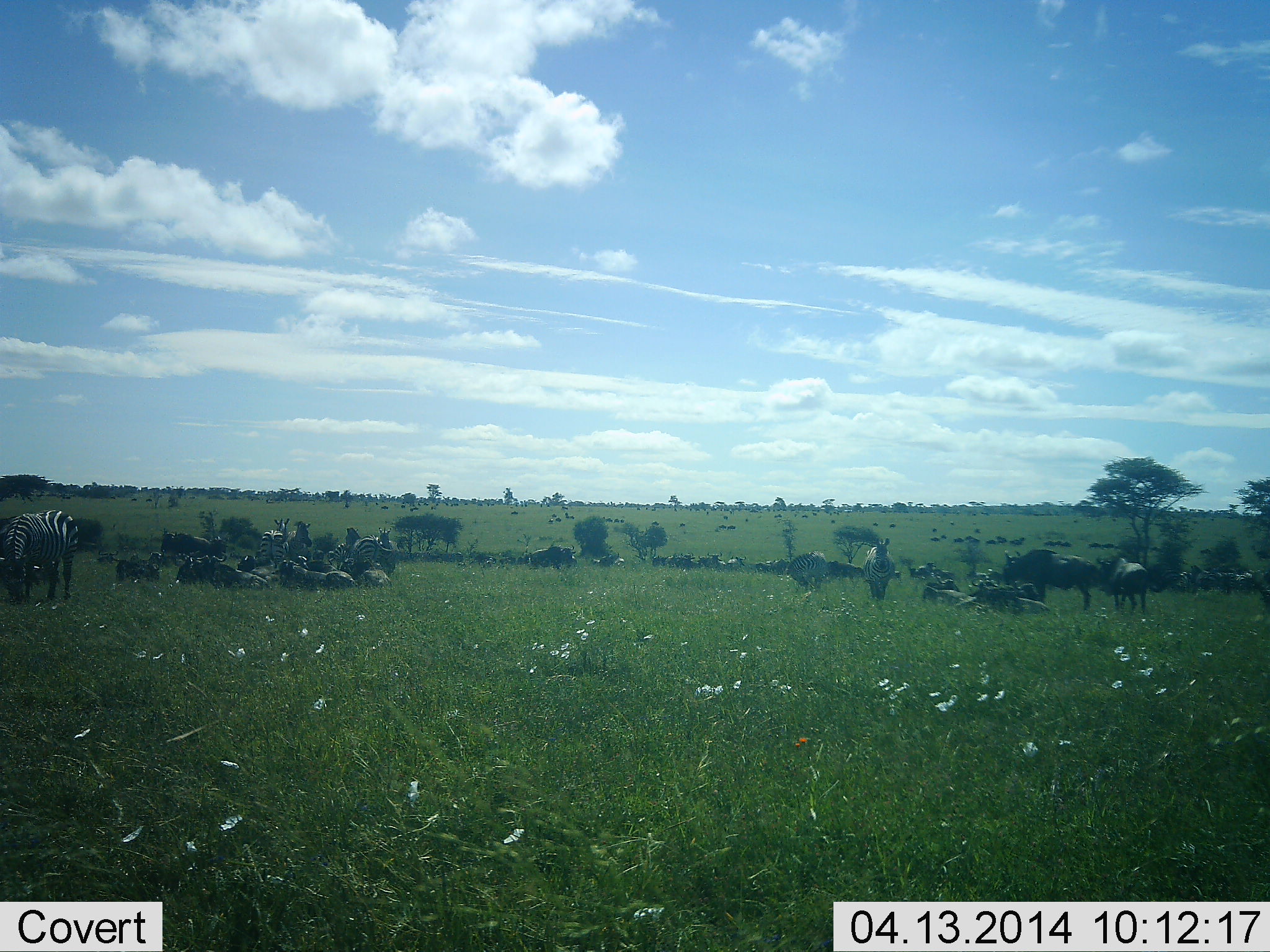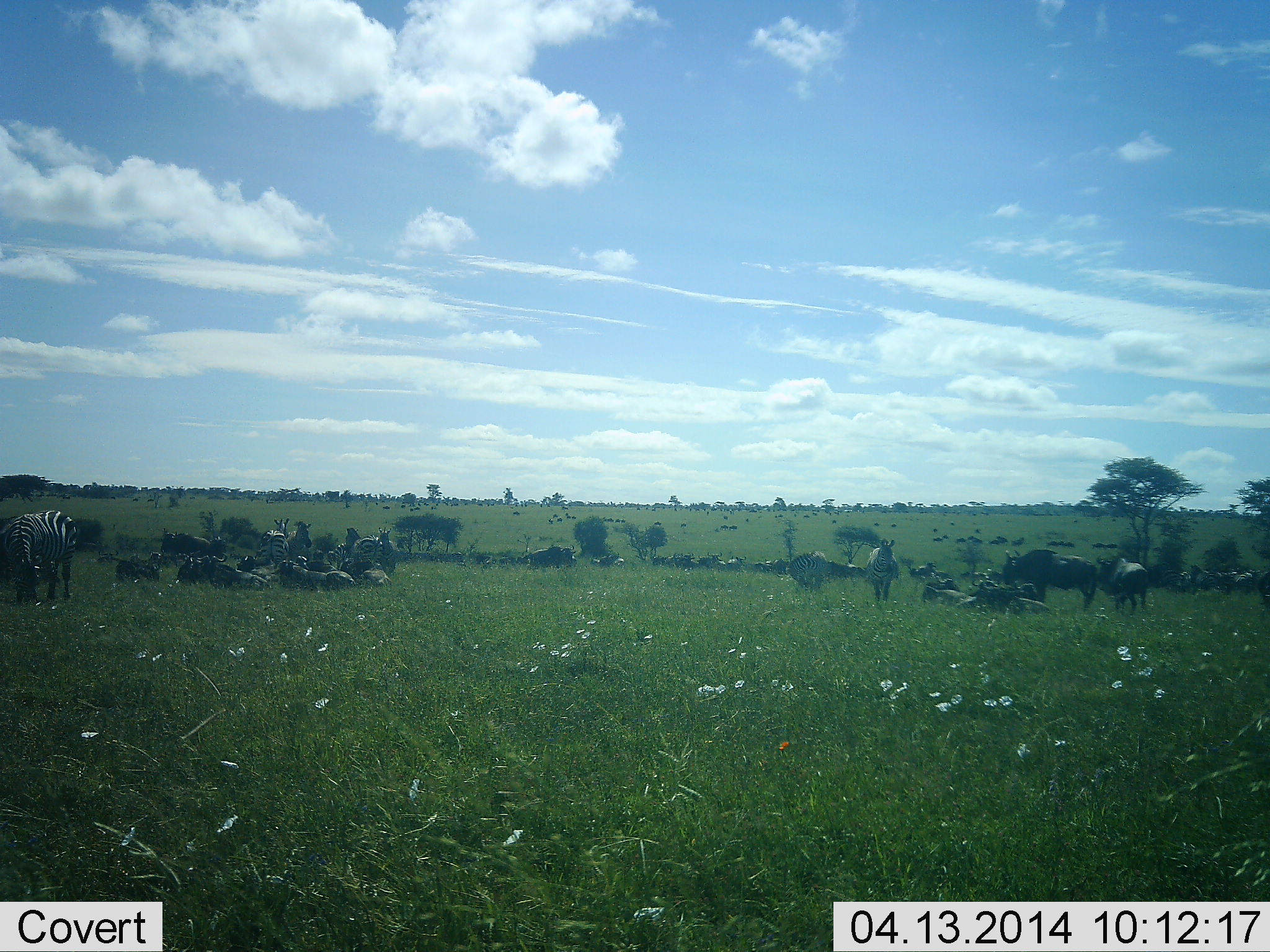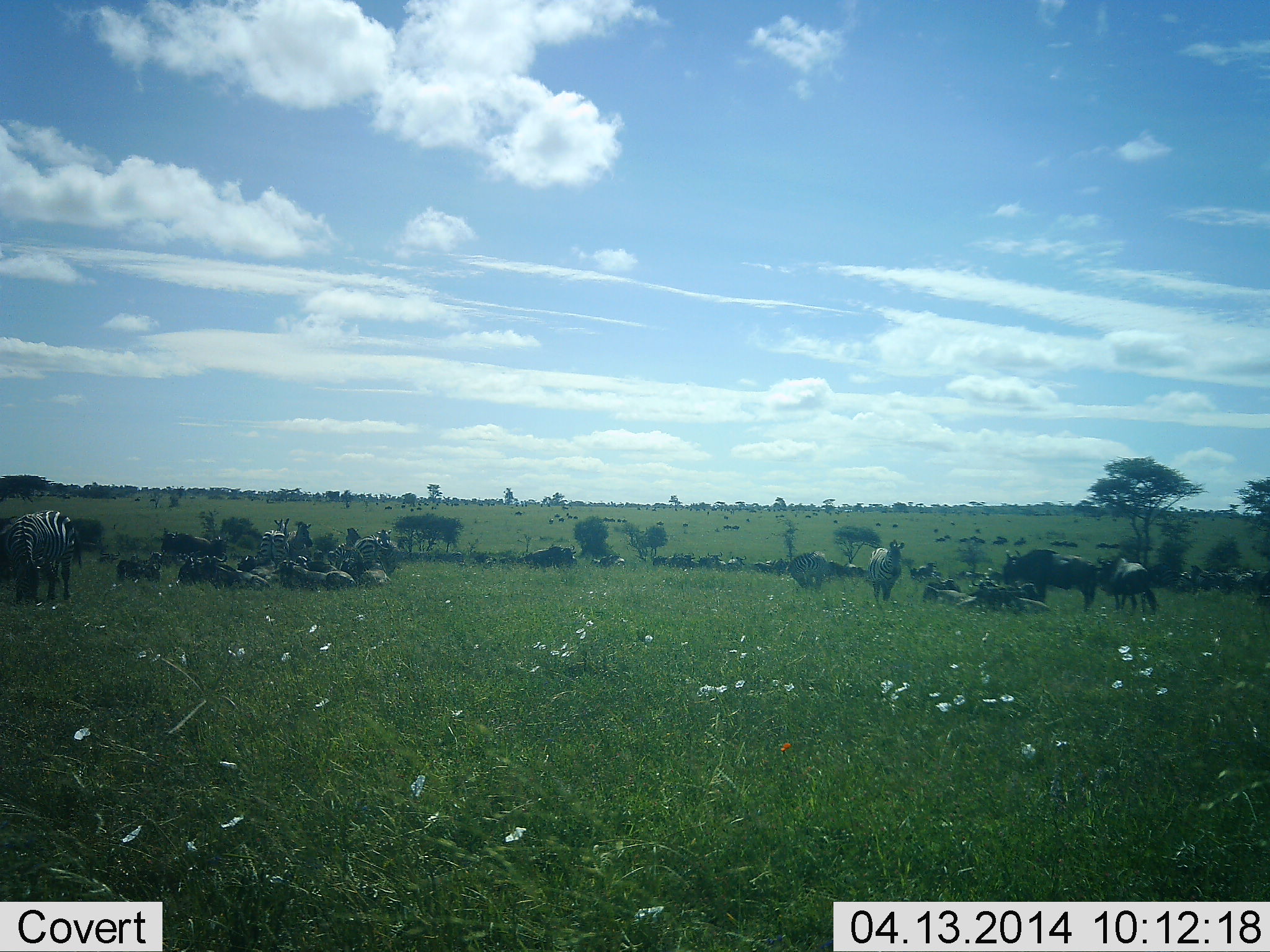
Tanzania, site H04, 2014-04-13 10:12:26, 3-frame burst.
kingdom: Animalia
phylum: Chordata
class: Mammalia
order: Artiodactyla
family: Bovidae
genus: Connochaetes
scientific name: Connochaetes taurinus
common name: blue wildebeest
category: wildebeest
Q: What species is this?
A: Wildebeest (blue wildebeest) (Connochaetes taurinus).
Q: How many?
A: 11-50.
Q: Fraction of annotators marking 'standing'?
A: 60%.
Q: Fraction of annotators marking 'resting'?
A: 70%.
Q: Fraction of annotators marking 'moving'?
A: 20%.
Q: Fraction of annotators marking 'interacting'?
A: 0%.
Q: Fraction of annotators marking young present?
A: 0%.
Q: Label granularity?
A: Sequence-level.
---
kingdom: Animalia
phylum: Chordata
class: Mammalia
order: Perissodactyla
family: Equidae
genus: Equus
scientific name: Equus quagga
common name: plains zebra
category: zebra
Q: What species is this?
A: Zebra (plains zebra) (Equus quagga).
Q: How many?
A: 3.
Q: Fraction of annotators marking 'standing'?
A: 67%.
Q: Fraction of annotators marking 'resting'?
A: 8%.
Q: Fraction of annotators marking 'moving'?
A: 0%.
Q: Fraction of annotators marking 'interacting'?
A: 0%.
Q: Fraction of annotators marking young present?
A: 0%.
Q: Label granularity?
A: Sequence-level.